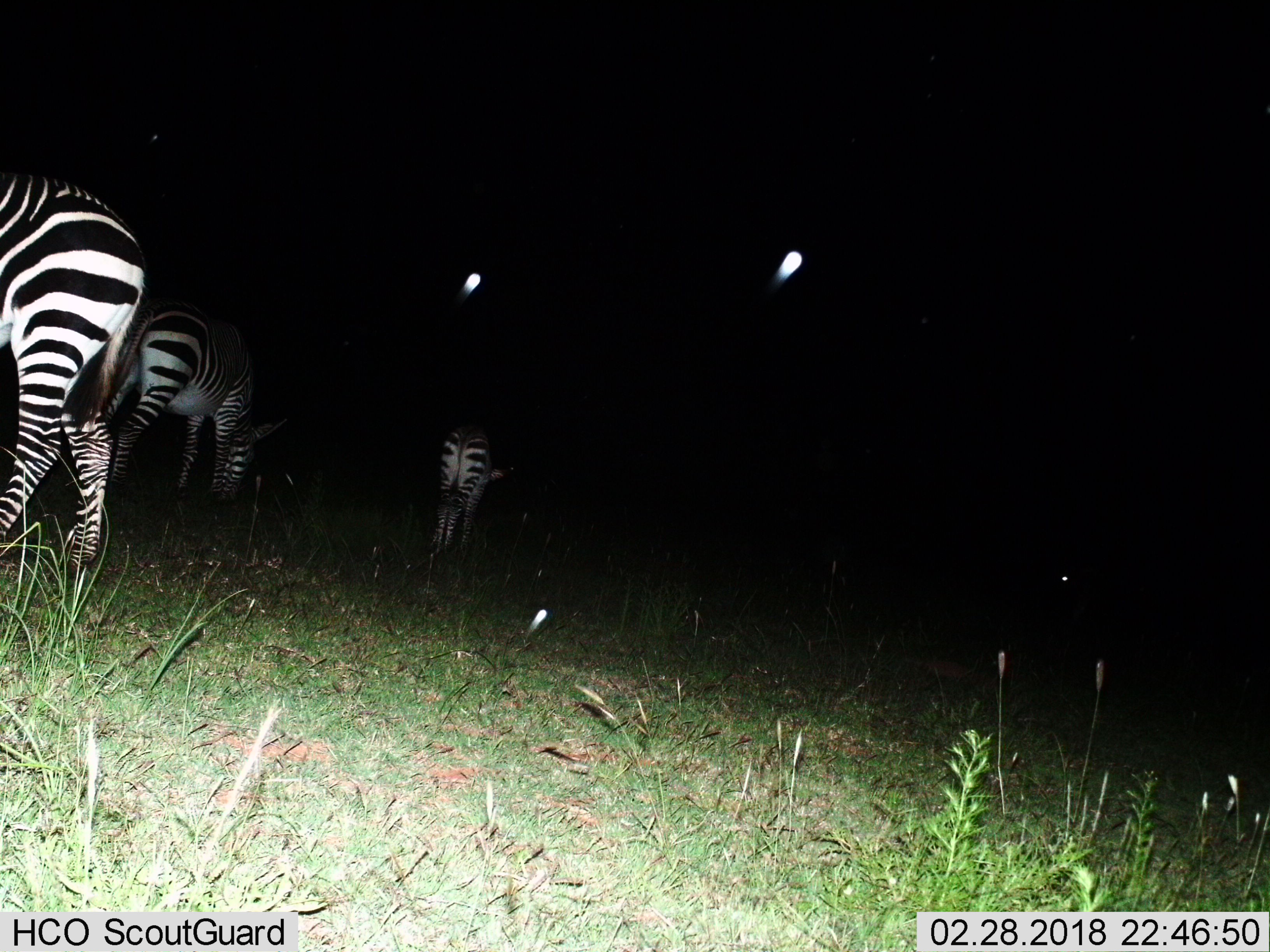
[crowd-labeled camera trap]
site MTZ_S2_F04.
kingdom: Animalia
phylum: Chordata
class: Mammalia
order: Perissodactyla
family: Equidae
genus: Equus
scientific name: Equus zebra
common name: mountain zebra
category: zebramountain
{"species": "zebramountain (mountain zebra) (Equus zebra)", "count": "3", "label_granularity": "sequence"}